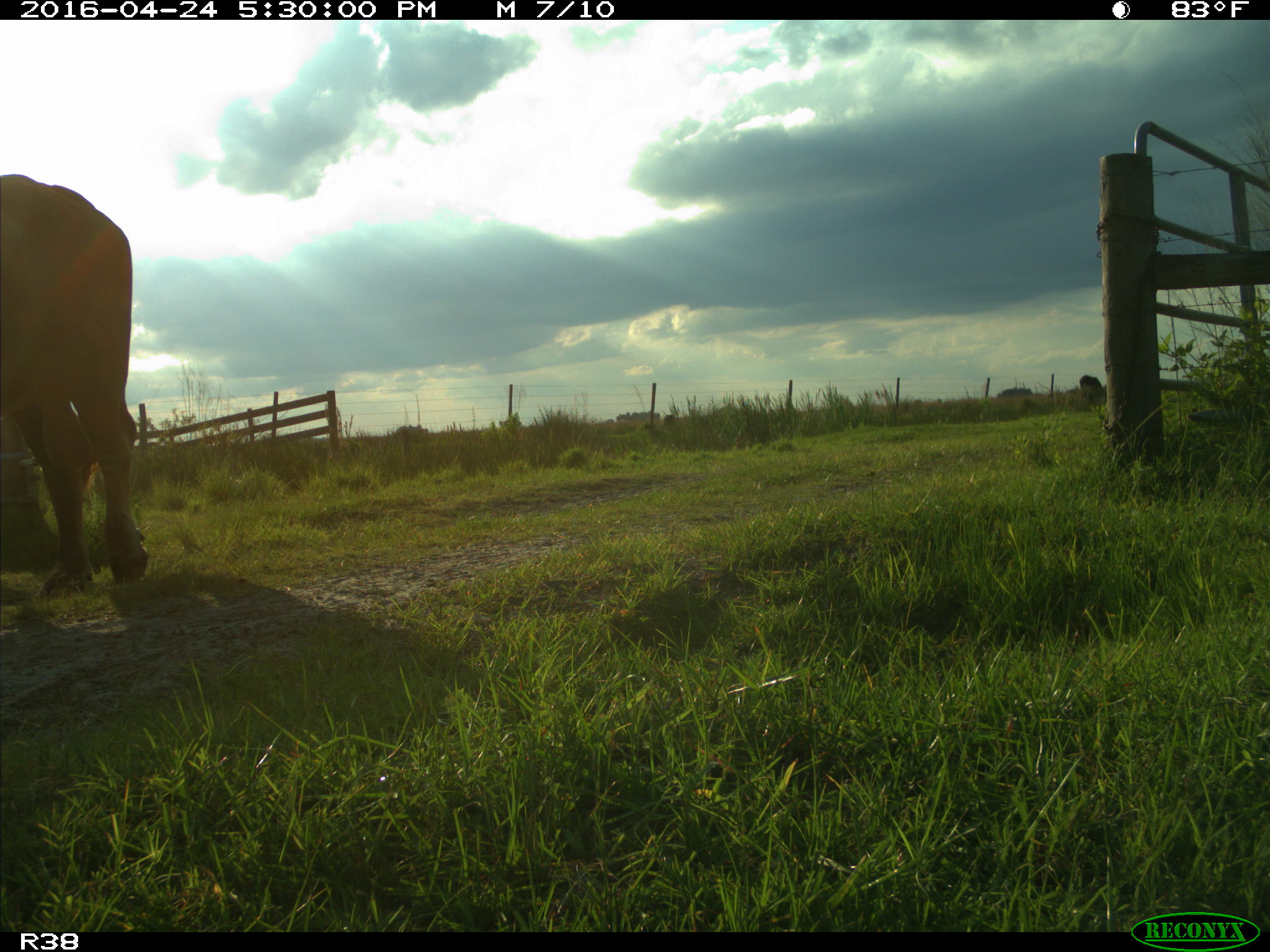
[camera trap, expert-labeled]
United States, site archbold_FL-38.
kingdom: Animalia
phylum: Chordata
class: Mammalia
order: Artiodactyla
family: Bovidae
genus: Bos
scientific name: Bos taurus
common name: domestic cow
Bos taurus (domestic cow).